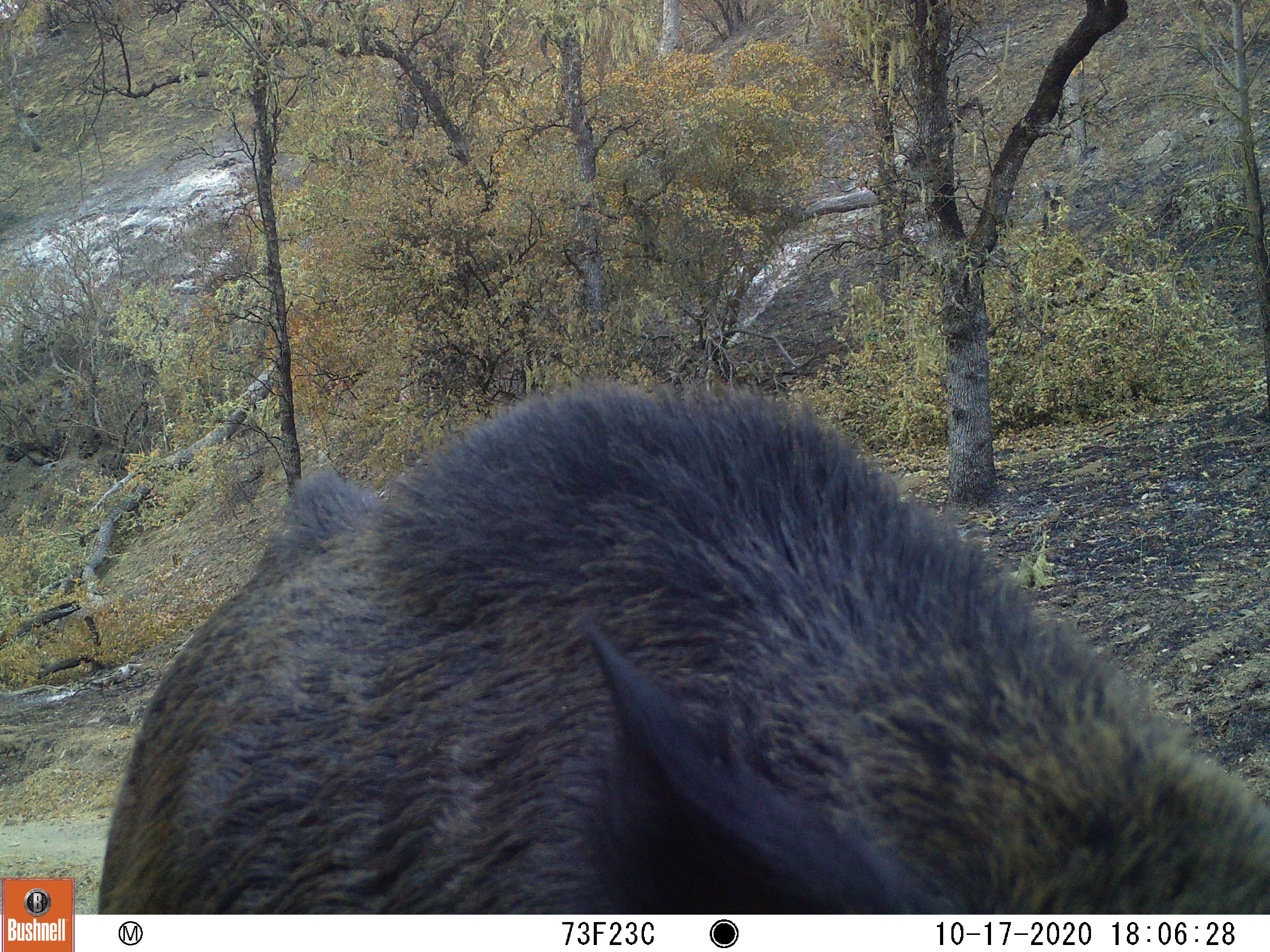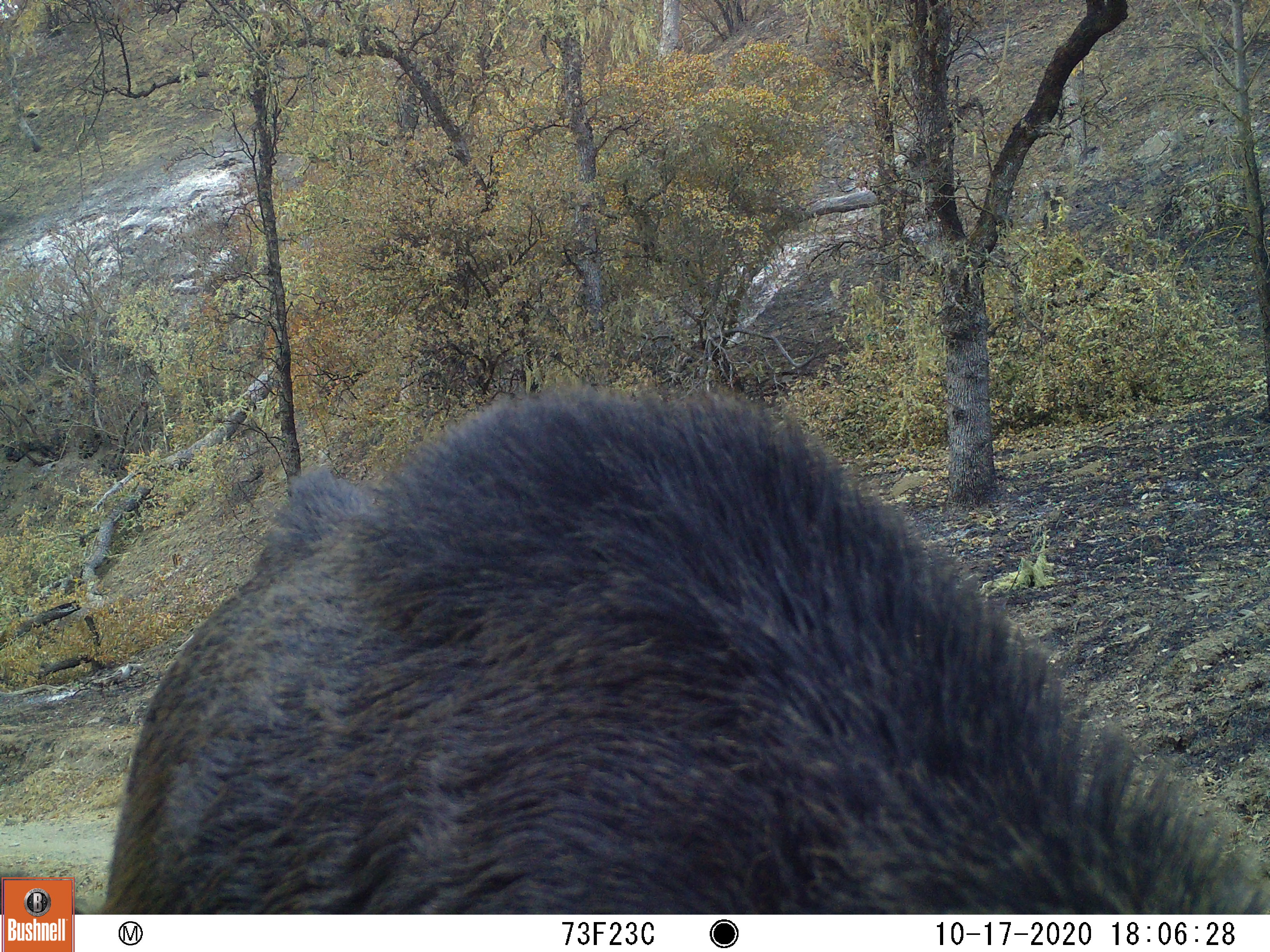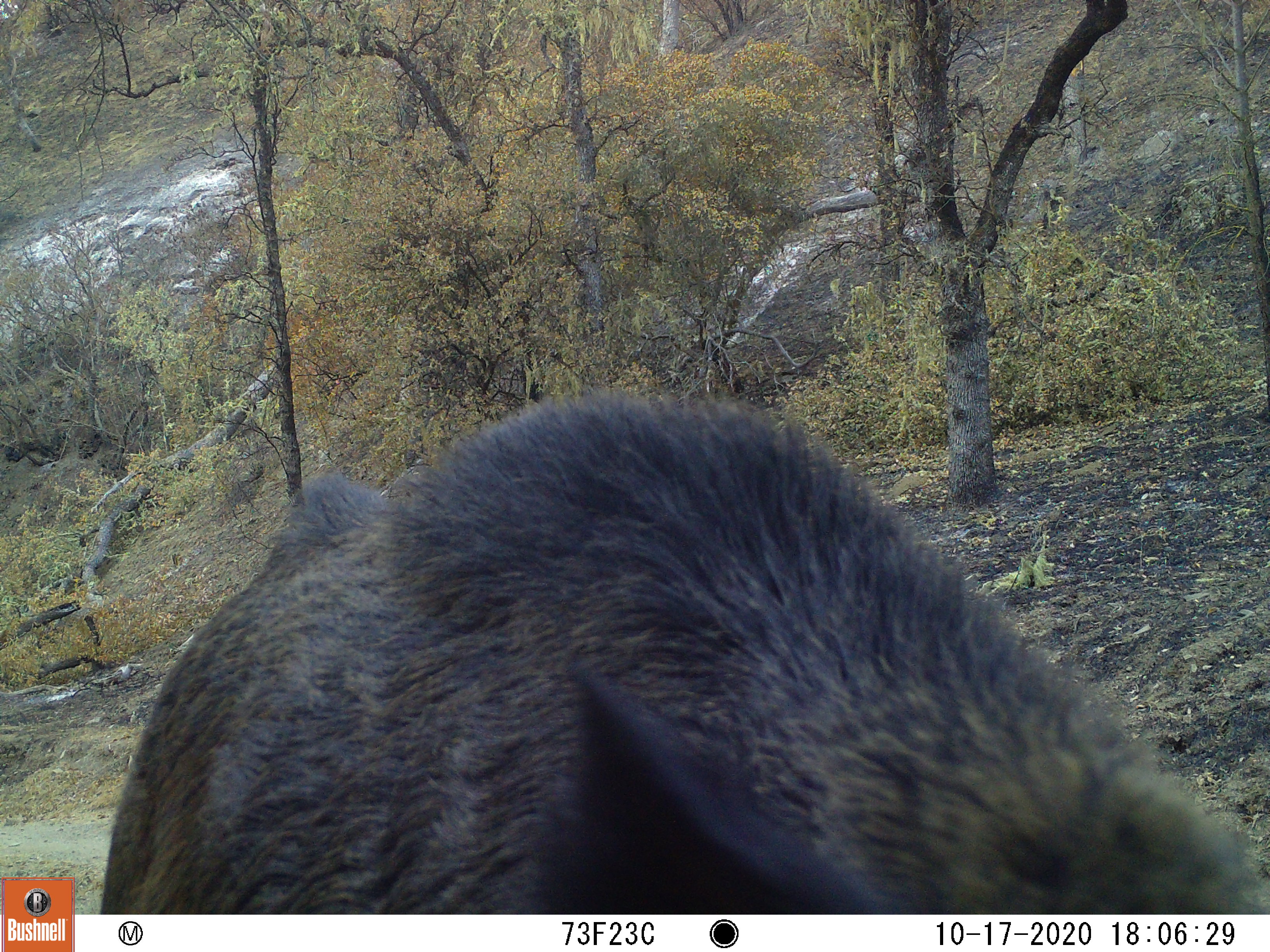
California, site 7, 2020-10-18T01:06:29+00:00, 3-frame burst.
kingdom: Animalia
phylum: Chordata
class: Mammalia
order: Artiodactyla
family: Suidae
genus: Sus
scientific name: Sus scrofa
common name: wild boar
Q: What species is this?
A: Wild boar (Sus scrofa).